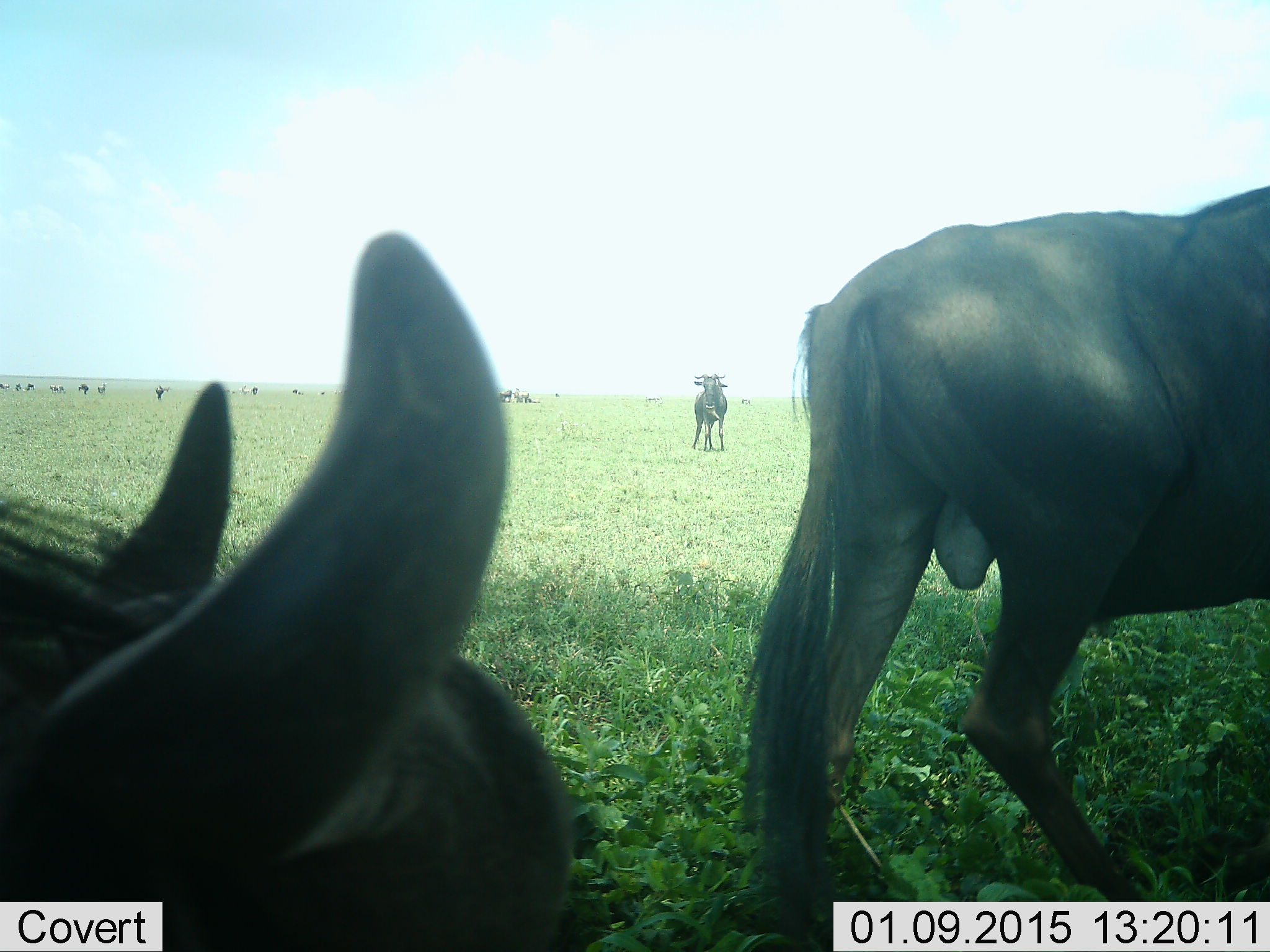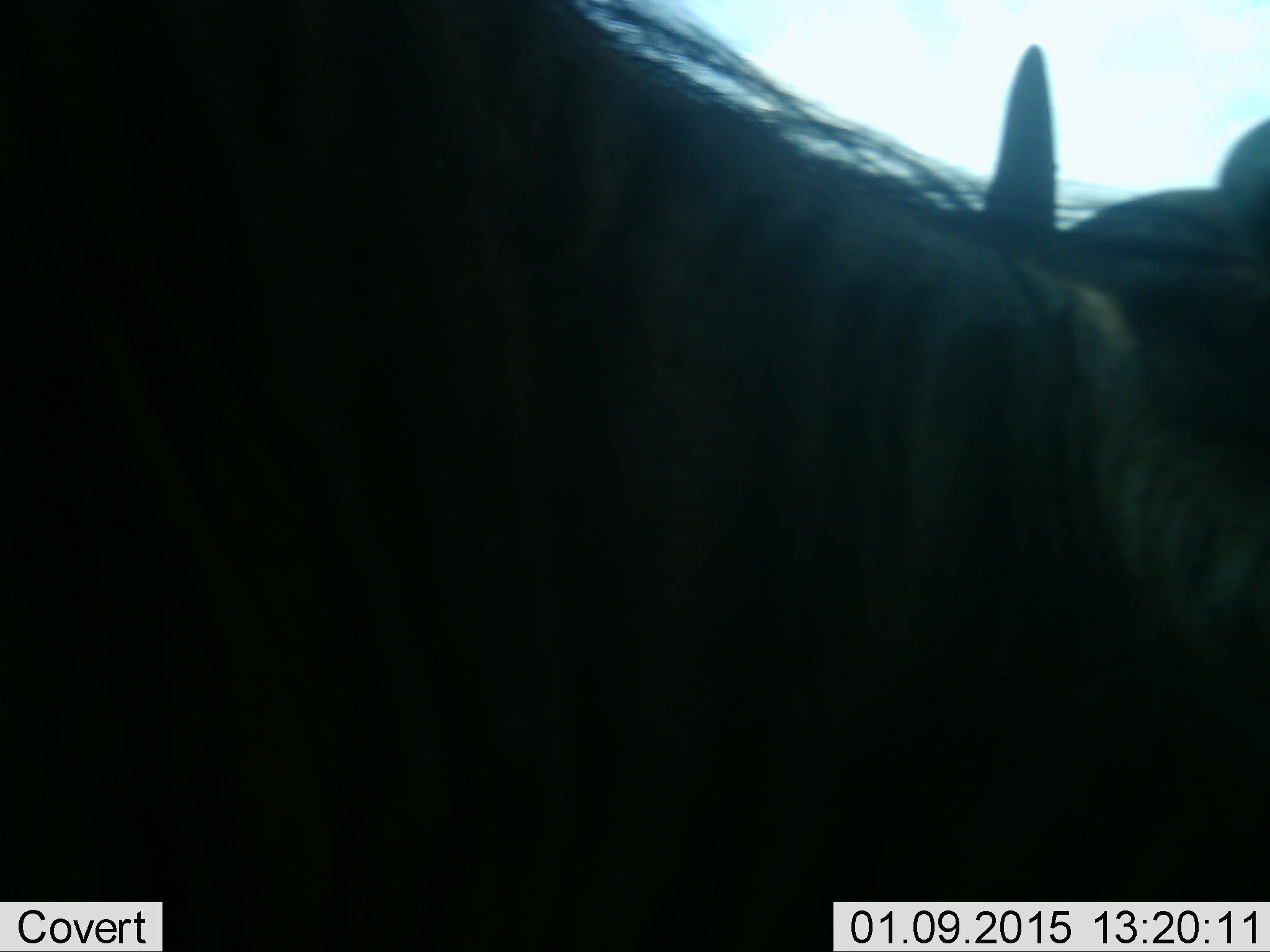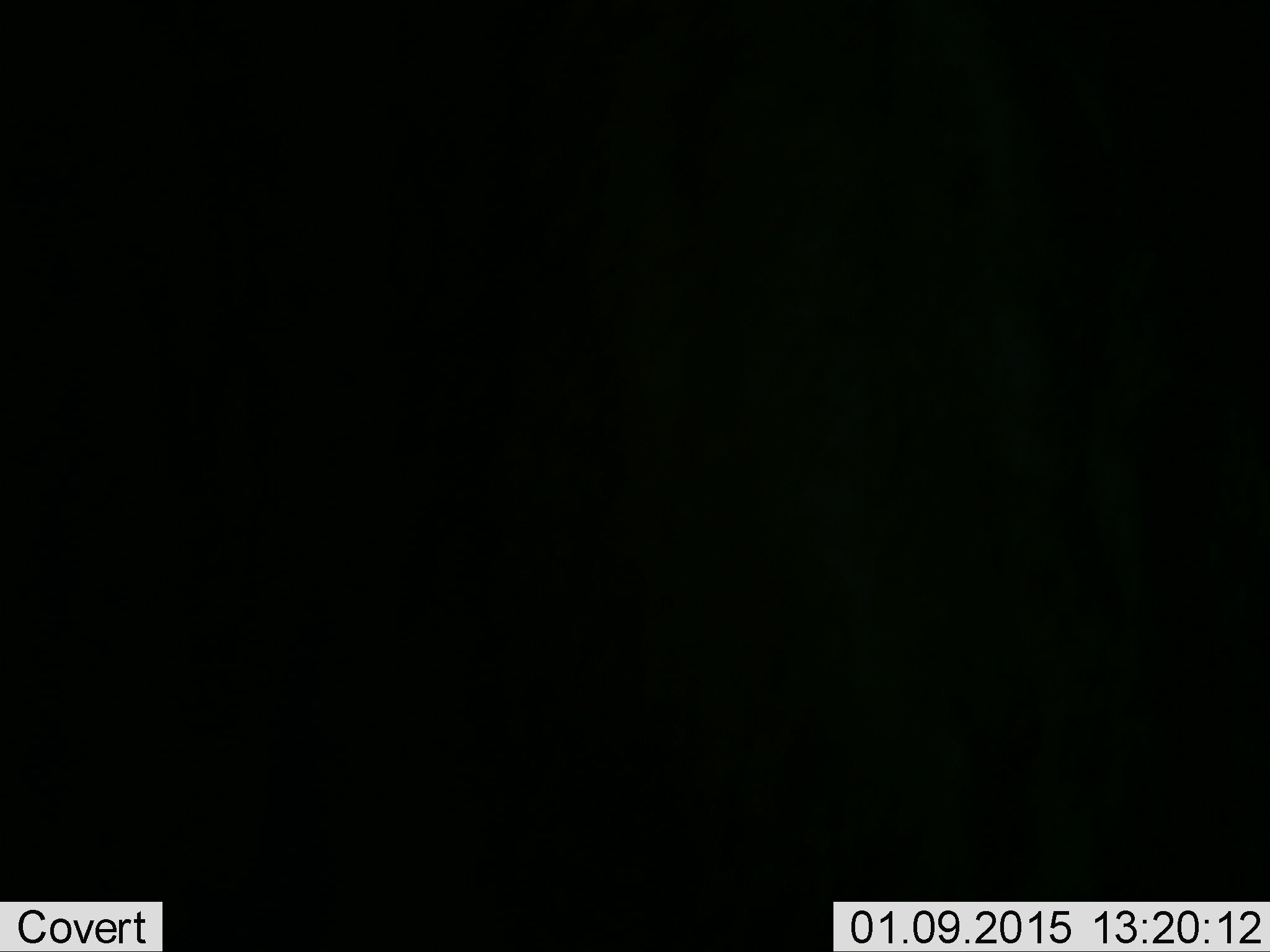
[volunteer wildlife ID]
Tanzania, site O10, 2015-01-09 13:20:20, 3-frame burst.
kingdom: Animalia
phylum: Chordata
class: Mammalia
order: Artiodactyla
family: Bovidae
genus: Connochaetes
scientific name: Connochaetes taurinus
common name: blue wildebeest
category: wildebeest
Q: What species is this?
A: Wildebeest (blue wildebeest) (Connochaetes taurinus).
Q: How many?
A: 7.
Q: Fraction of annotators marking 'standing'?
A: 73%.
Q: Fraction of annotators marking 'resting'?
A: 45%.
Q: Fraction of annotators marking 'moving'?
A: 64%.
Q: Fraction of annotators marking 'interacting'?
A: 9%.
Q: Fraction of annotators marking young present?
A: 0%.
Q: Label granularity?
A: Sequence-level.